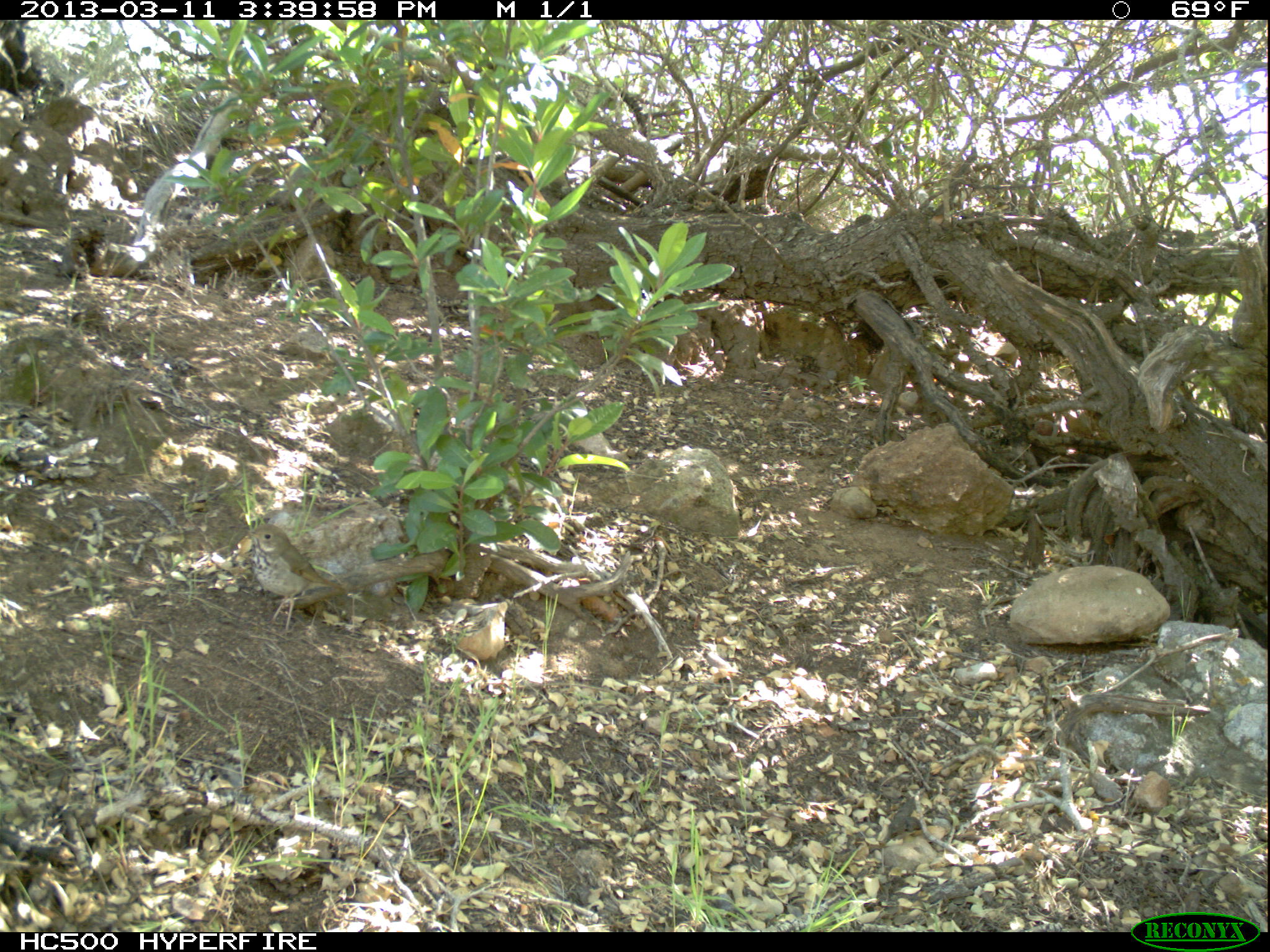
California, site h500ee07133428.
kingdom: Animalia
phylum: Chordata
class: Aves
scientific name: Aves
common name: bird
Bird (Aves).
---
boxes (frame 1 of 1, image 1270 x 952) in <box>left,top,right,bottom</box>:
bird: <box>242,522,363,635</box>